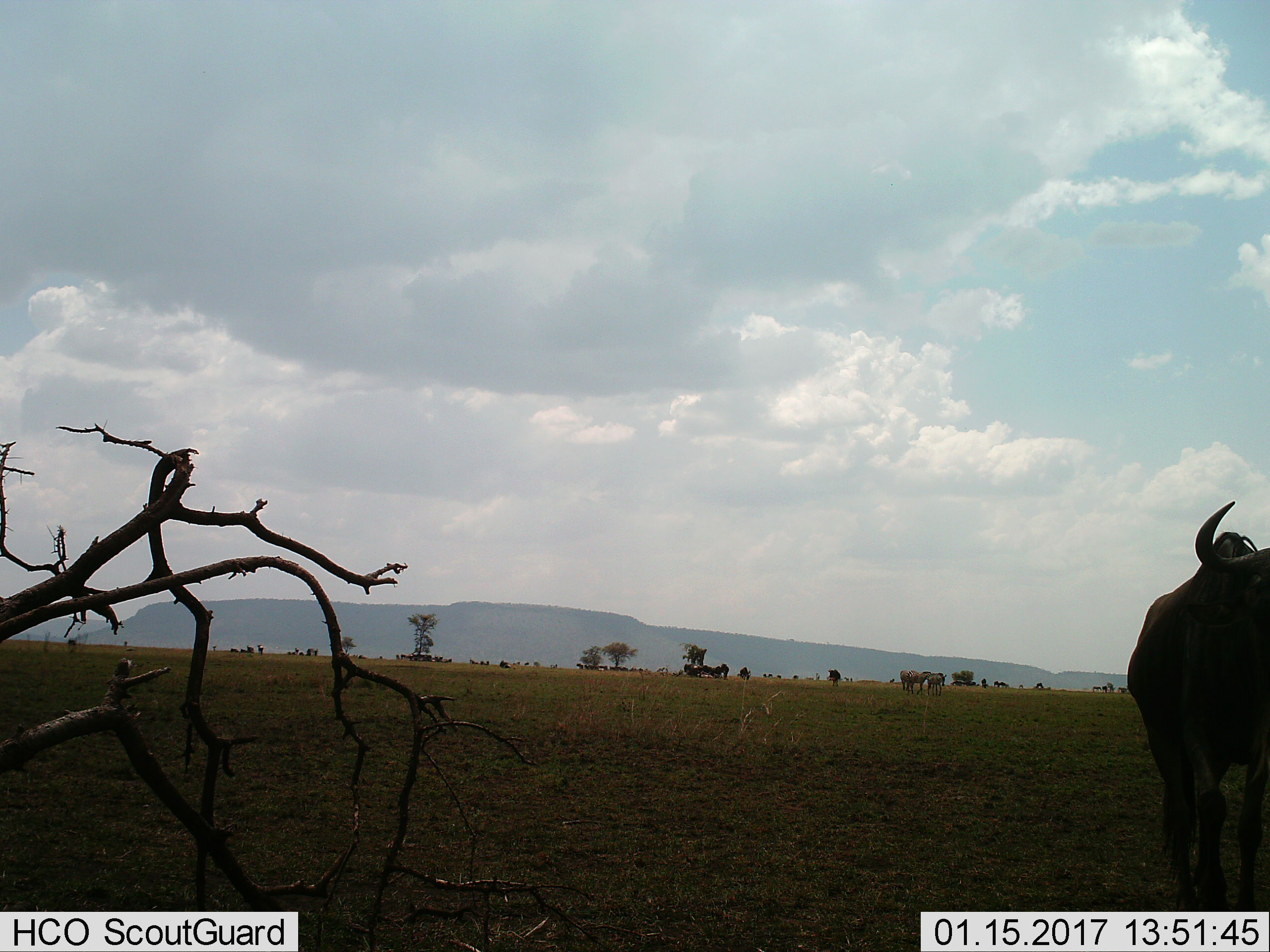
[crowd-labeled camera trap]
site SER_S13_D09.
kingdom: Animalia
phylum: Chordata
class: Mammalia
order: Artiodactyla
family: Bovidae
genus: Connochaetes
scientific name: Connochaetes taurinus taurinus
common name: blue wildebeest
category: wildebeestblue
Wildebeestblue (blue wildebeest) (Connochaetes taurinus taurinus), count 6. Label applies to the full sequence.